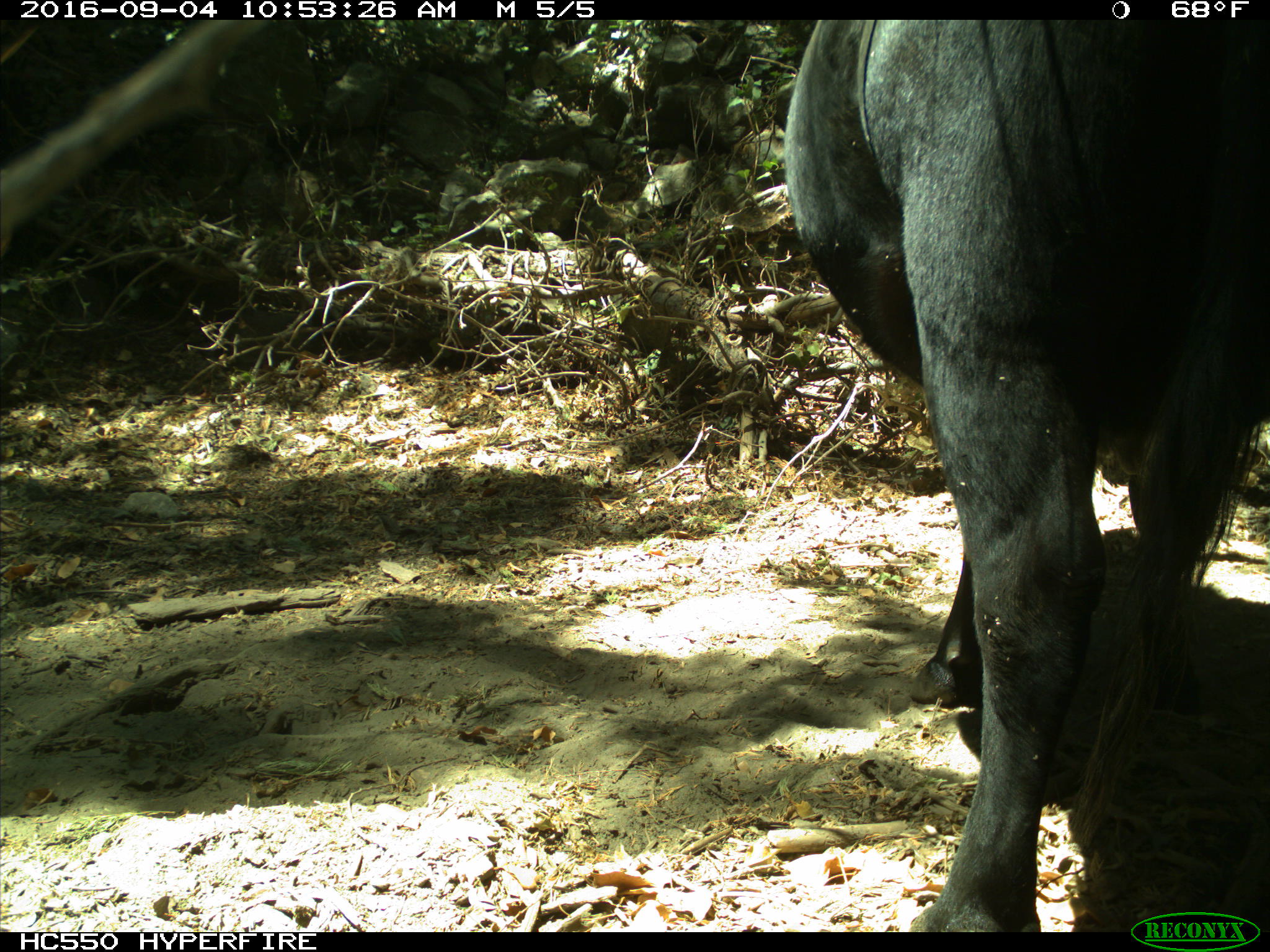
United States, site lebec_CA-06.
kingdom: Animalia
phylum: Chordata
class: Mammalia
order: Artiodactyla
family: Bovidae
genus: Bos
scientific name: Bos taurus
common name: domestic cow